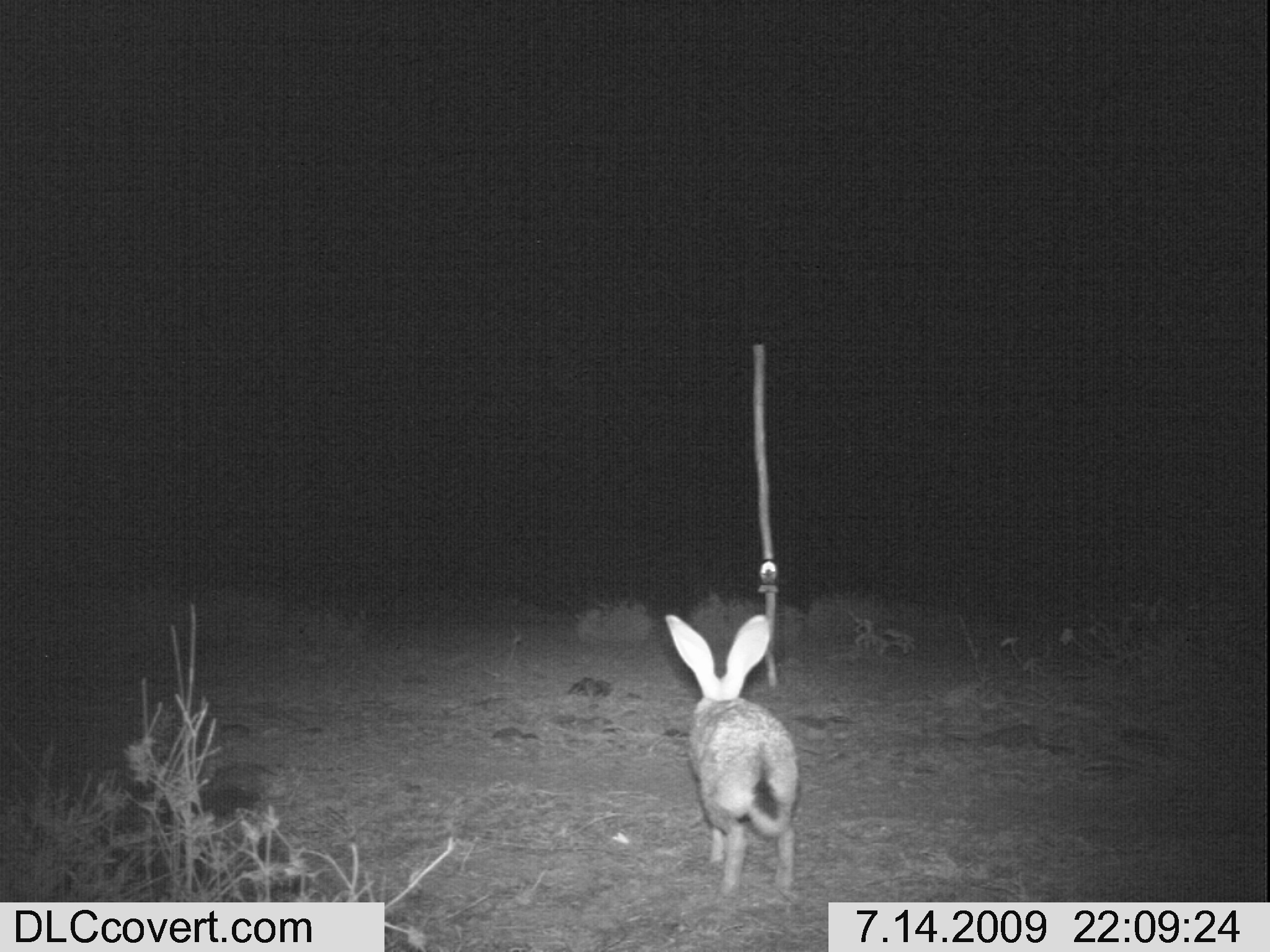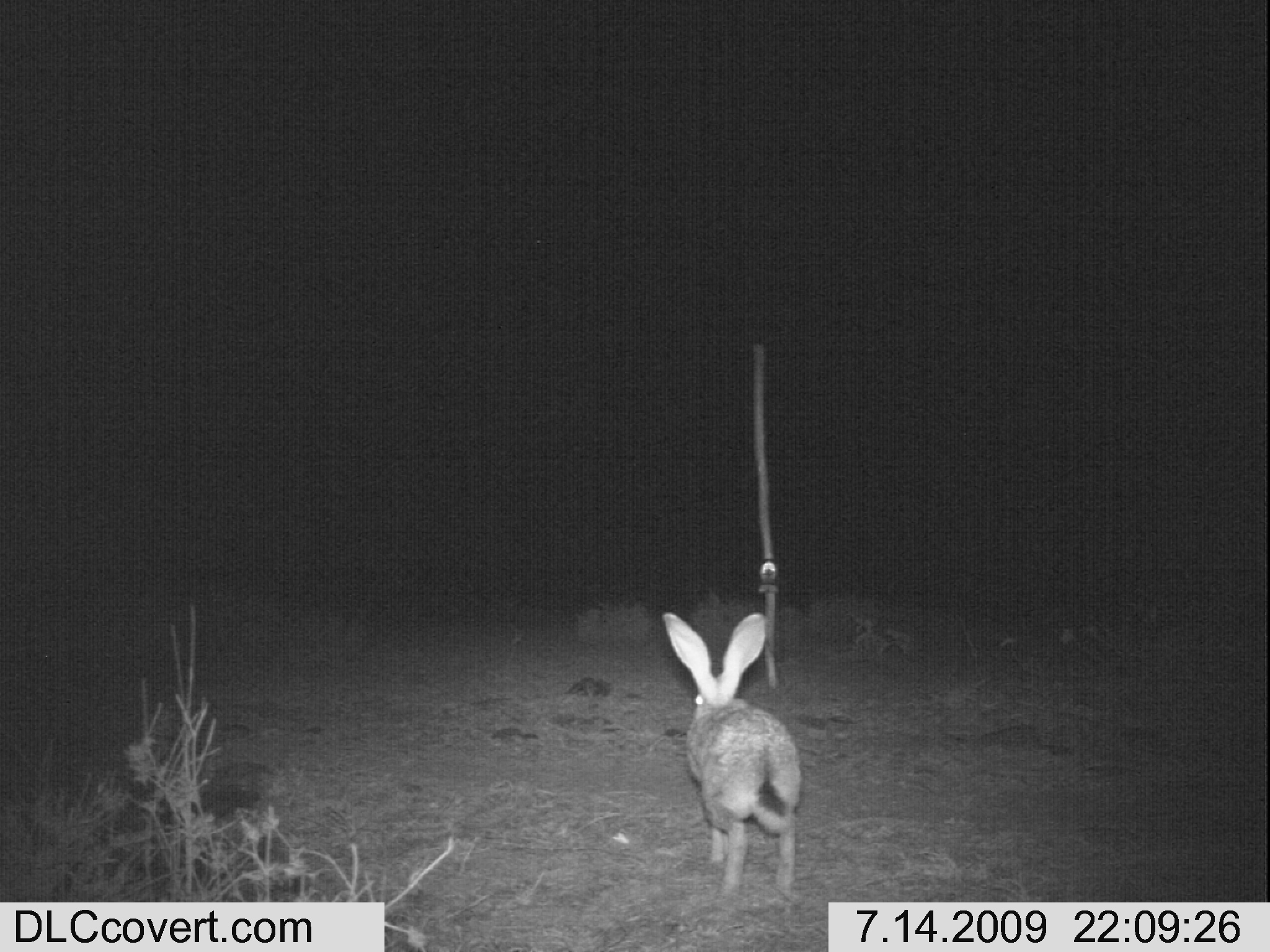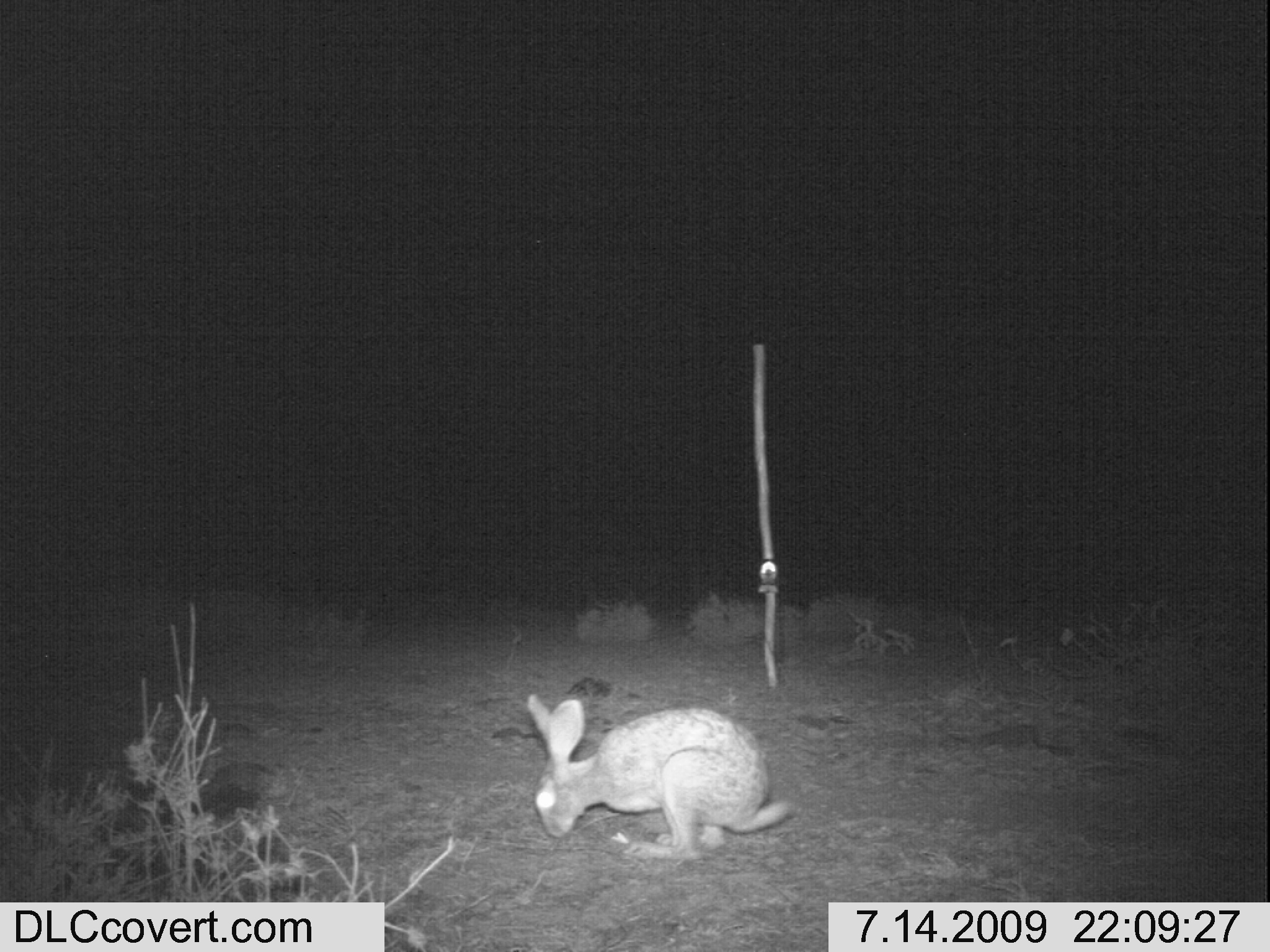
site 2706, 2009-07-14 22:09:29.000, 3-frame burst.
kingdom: Animalia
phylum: Chordata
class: Mammalia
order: Lagomorpha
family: Leporidae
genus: Lepus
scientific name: Lepus saxatilis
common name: scrub hare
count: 1